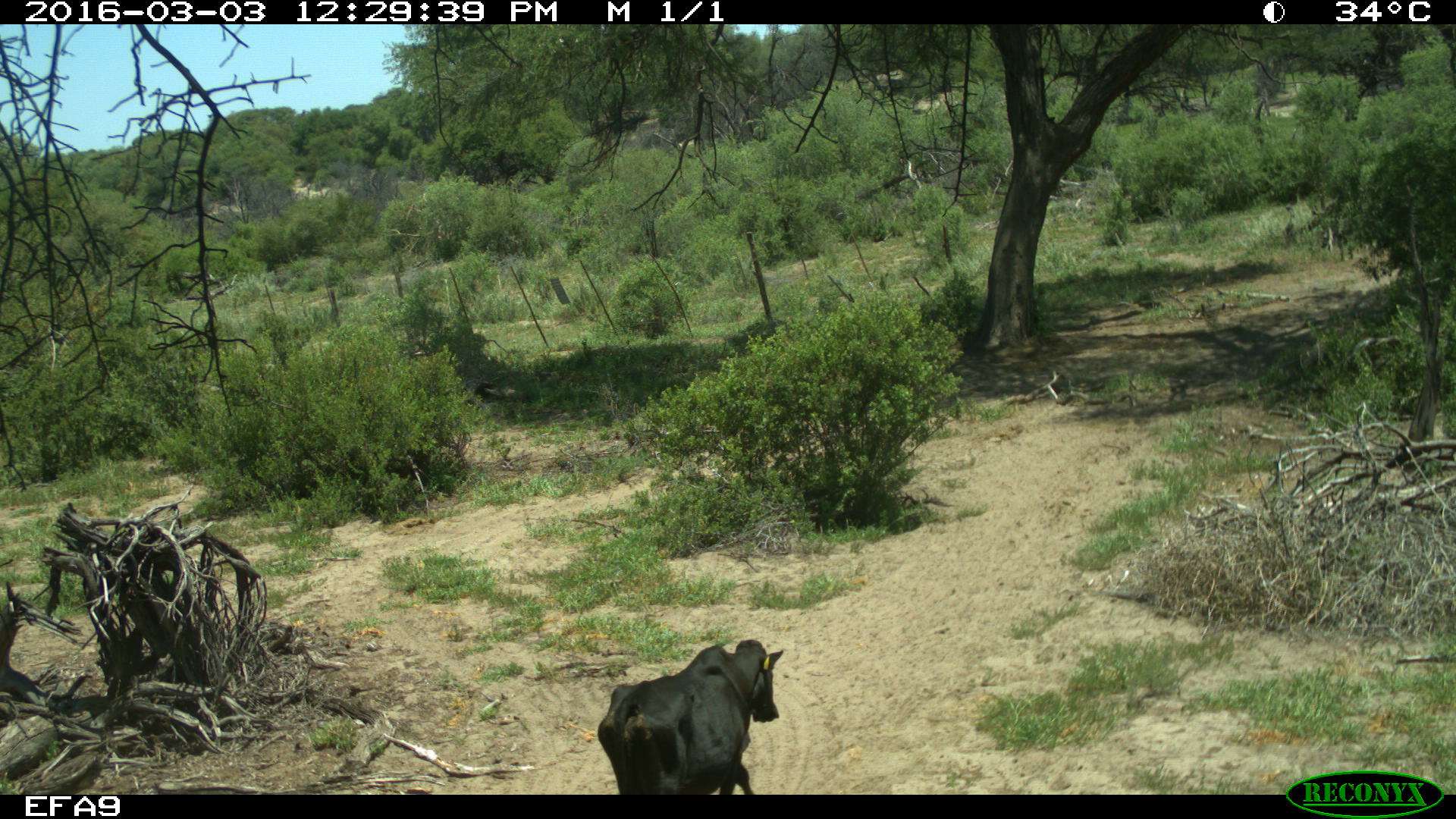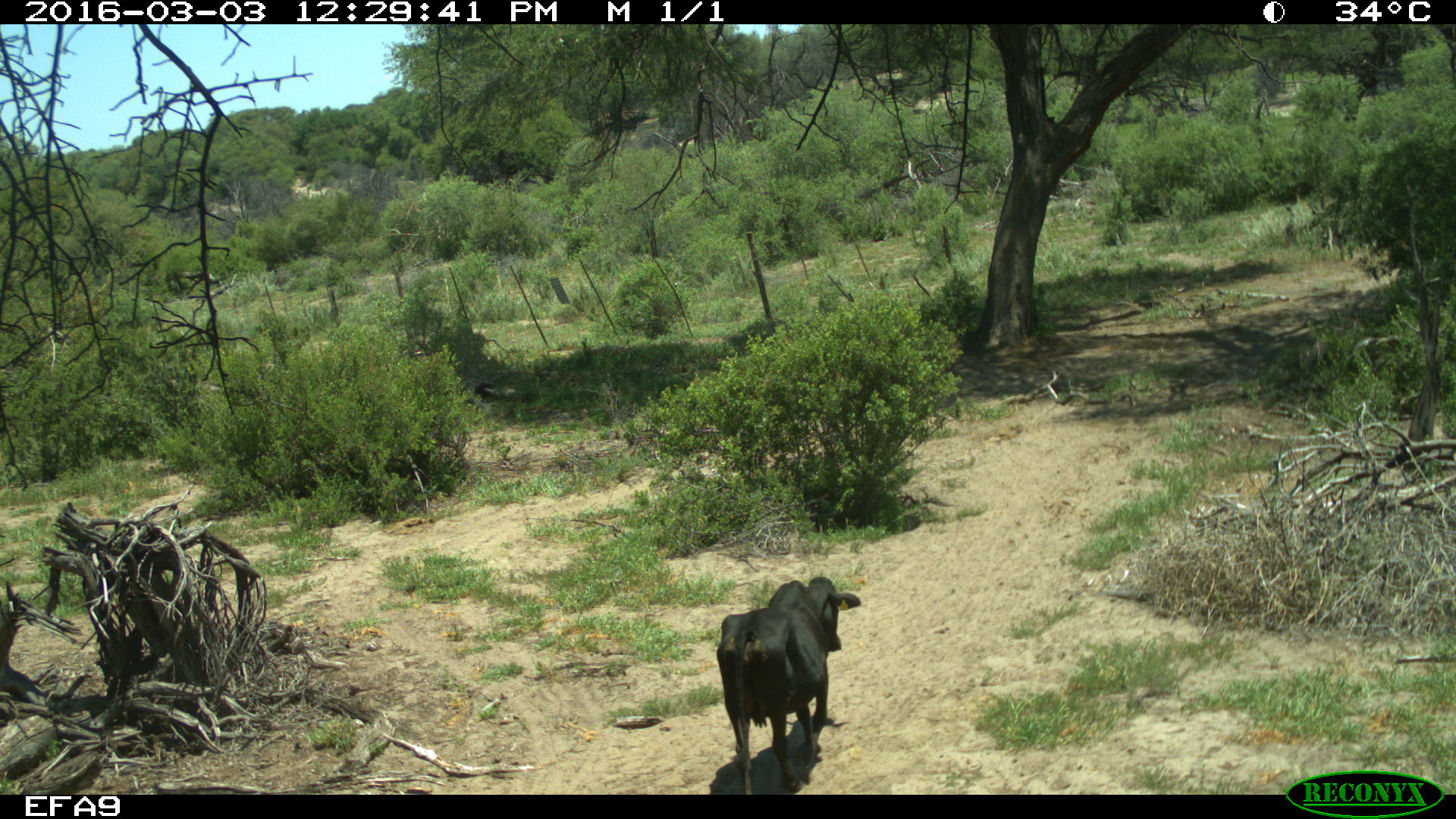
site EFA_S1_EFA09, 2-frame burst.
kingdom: Animalia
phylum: Chordata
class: Mammalia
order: Artiodactyla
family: Bovidae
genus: Bos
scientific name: Bos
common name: cattle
Cattle (Bos), count 1. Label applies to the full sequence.